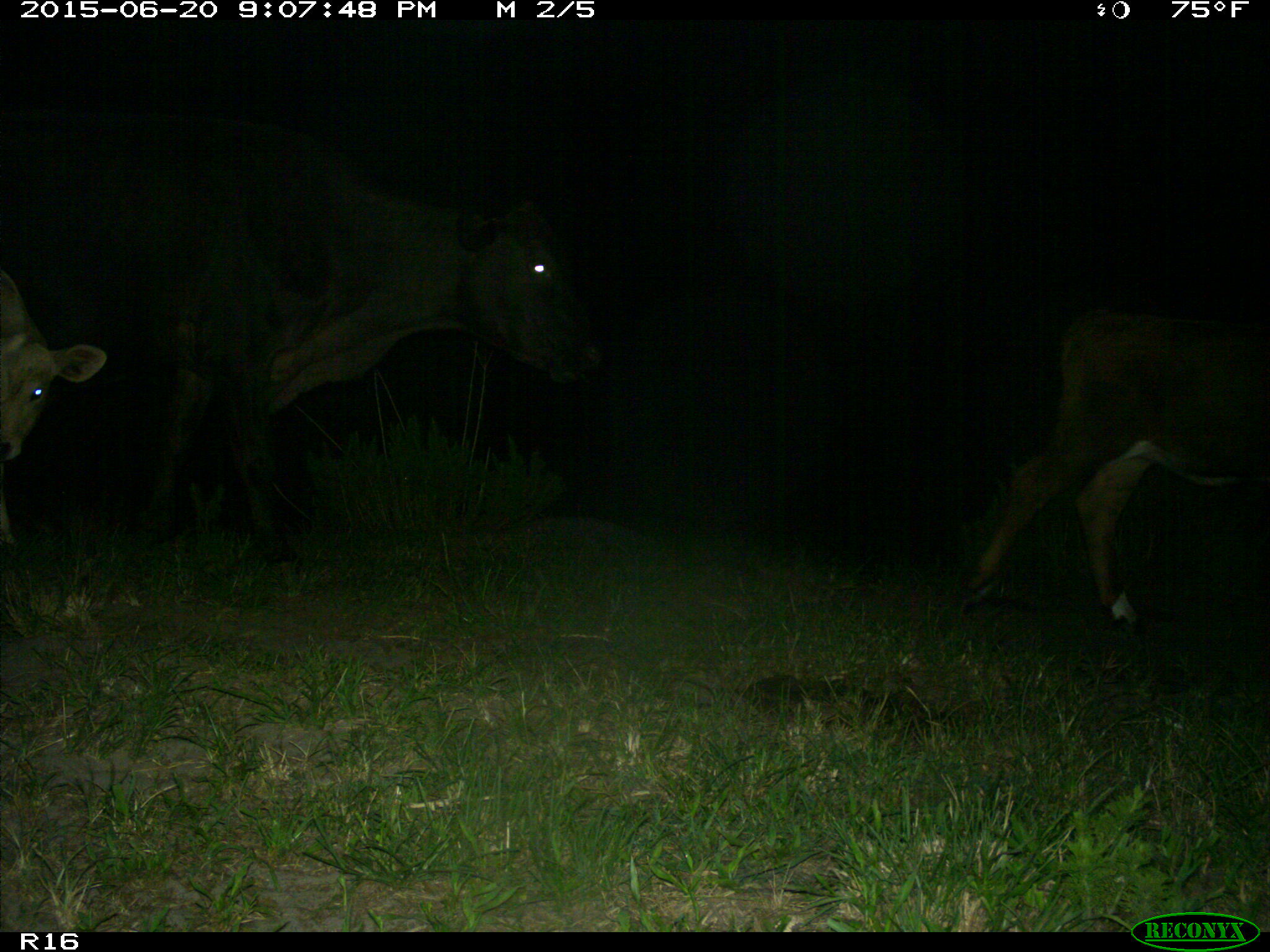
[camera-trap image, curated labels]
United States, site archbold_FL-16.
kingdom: Animalia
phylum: Chordata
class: Mammalia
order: Artiodactyla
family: Bovidae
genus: Bos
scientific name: Bos taurus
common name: domestic cow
Bos taurus (domestic cow).